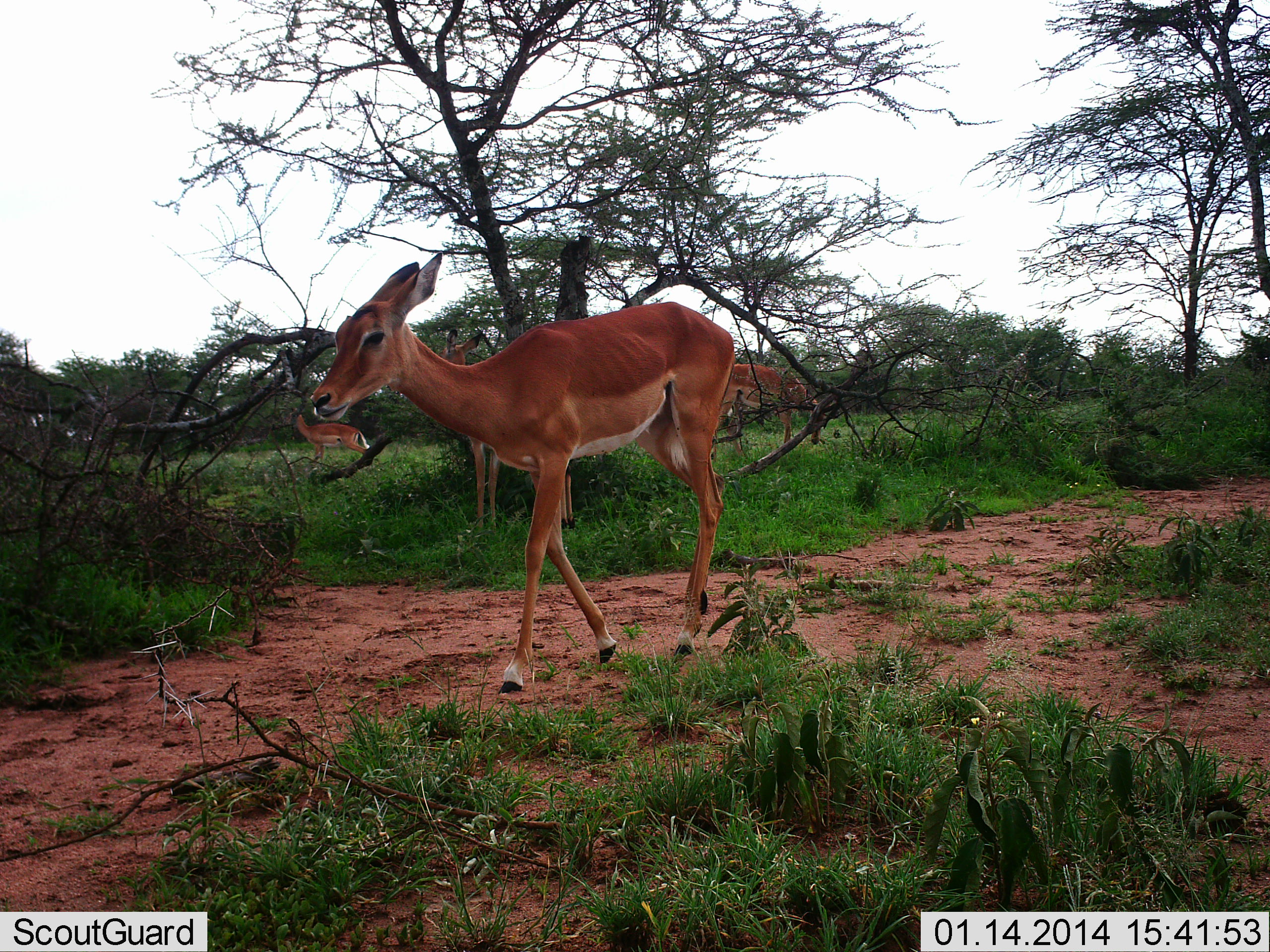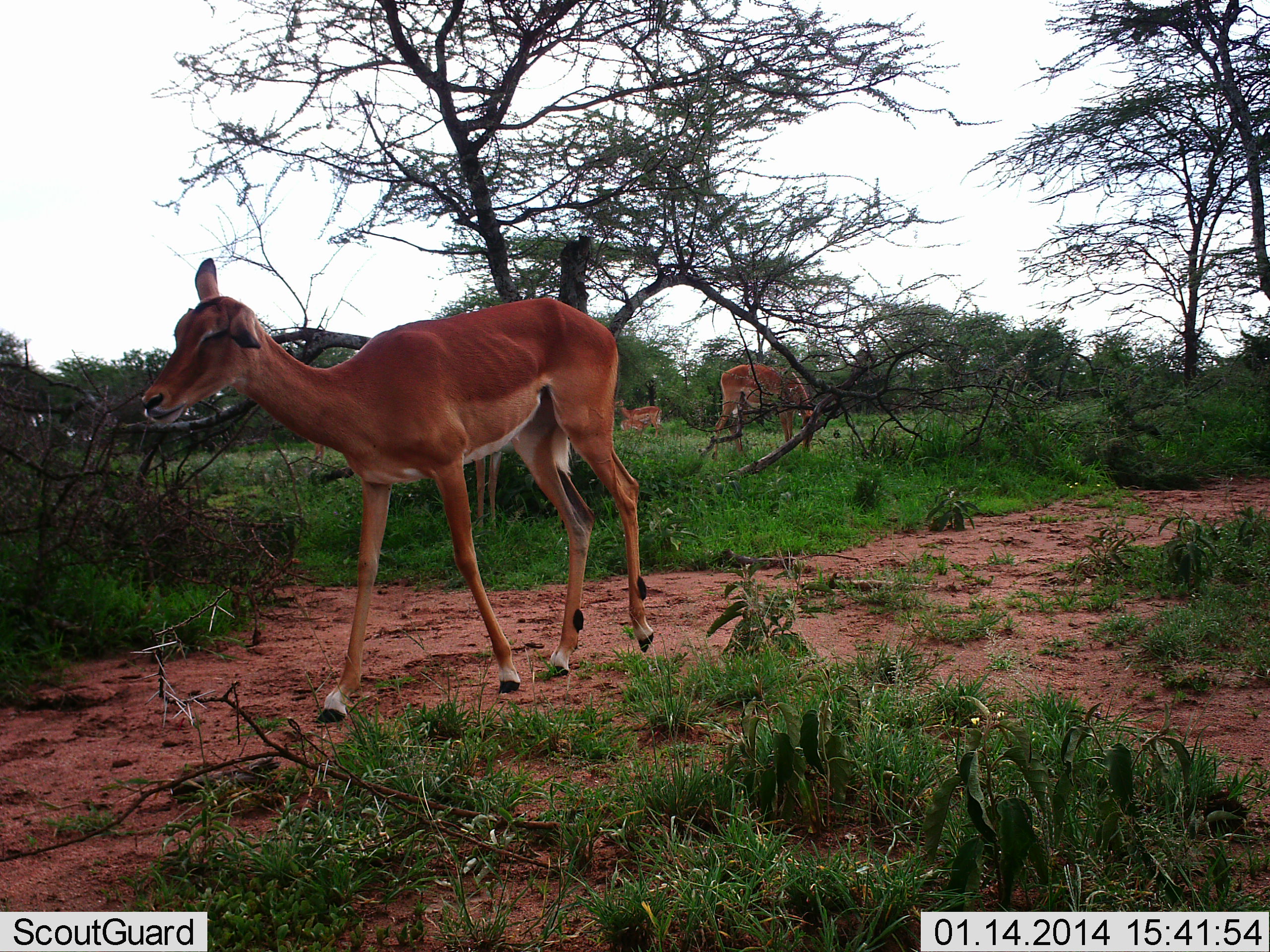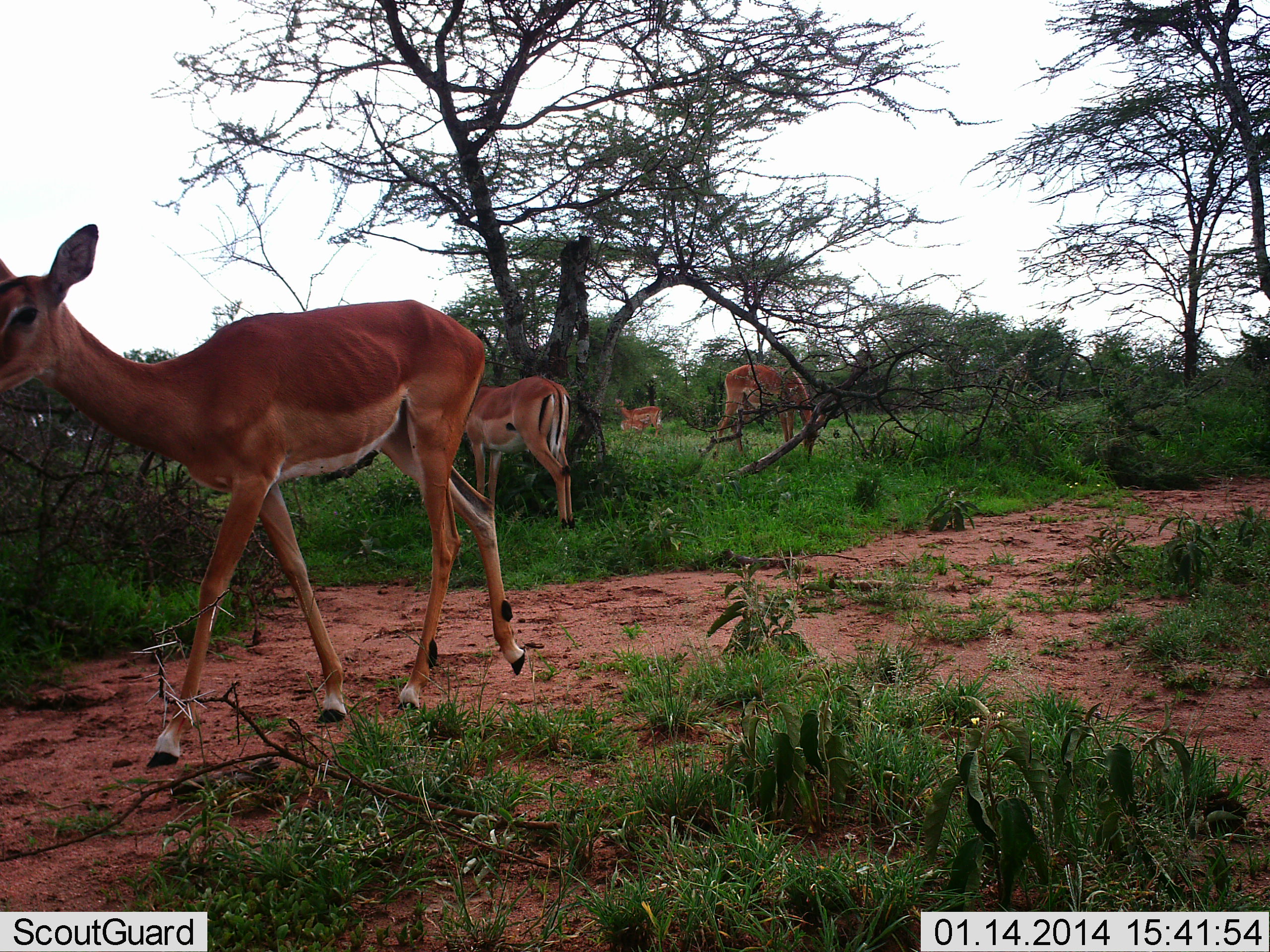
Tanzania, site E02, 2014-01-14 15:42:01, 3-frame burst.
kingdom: Animalia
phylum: Chordata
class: Mammalia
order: Artiodactyla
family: Bovidae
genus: Aepyceros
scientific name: Aepyceros melampus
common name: impala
Impala (Aepyceros melampus), count 5. Behavior (volunteer vote fractions): standing 55%, resting 6%, moving 79%, interacting 0%. Young present (vote fraction): 9%. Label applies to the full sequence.